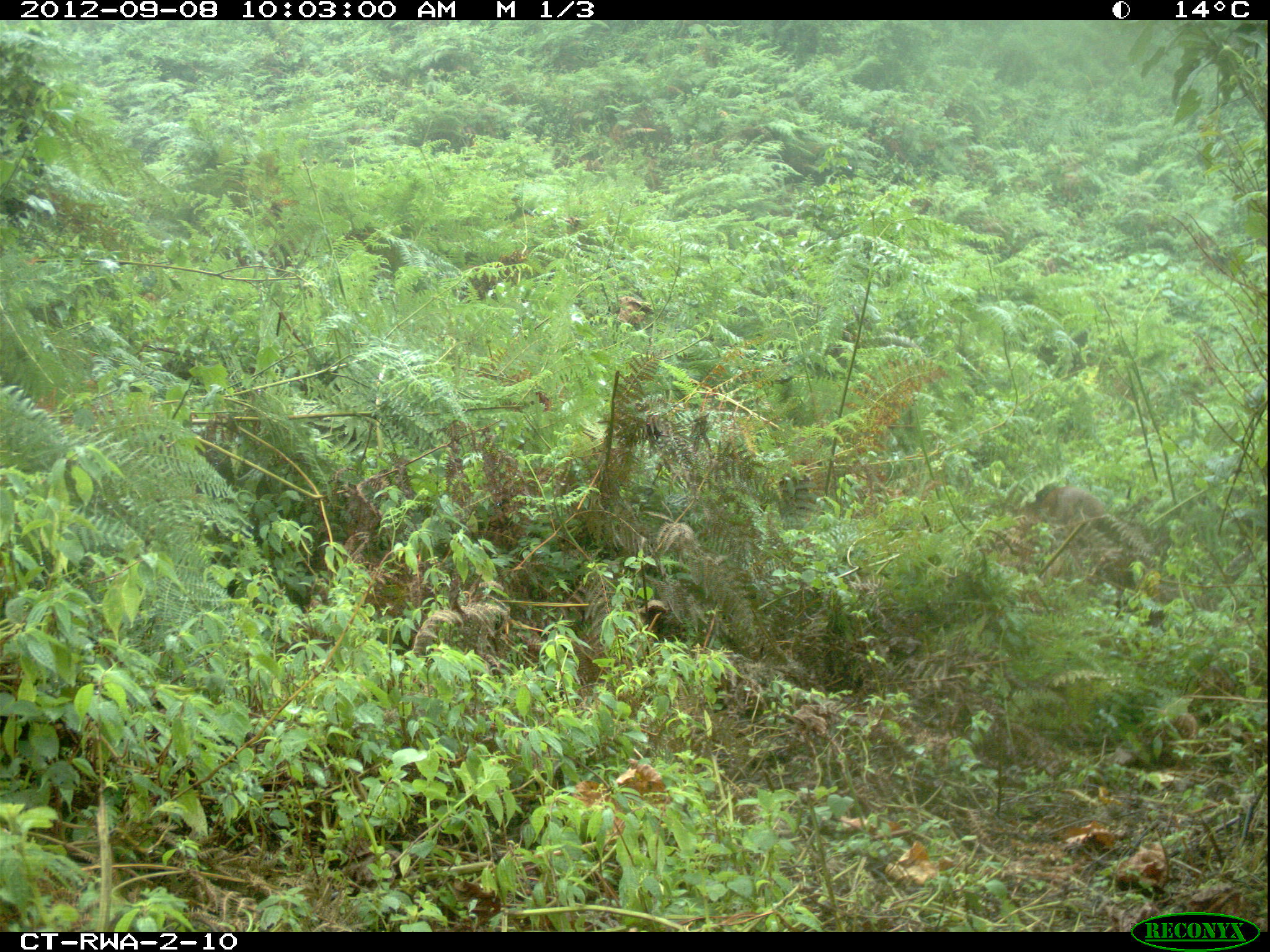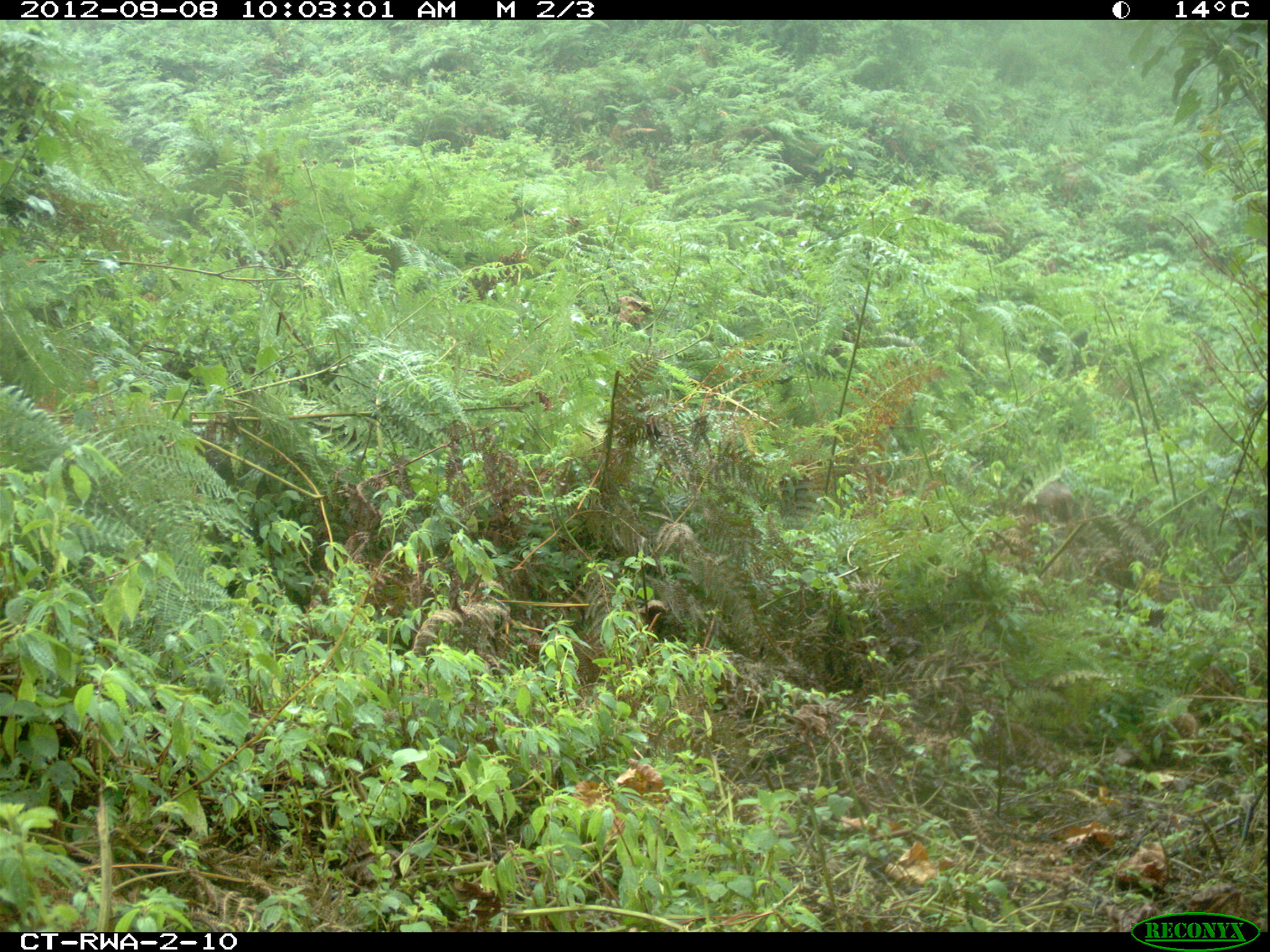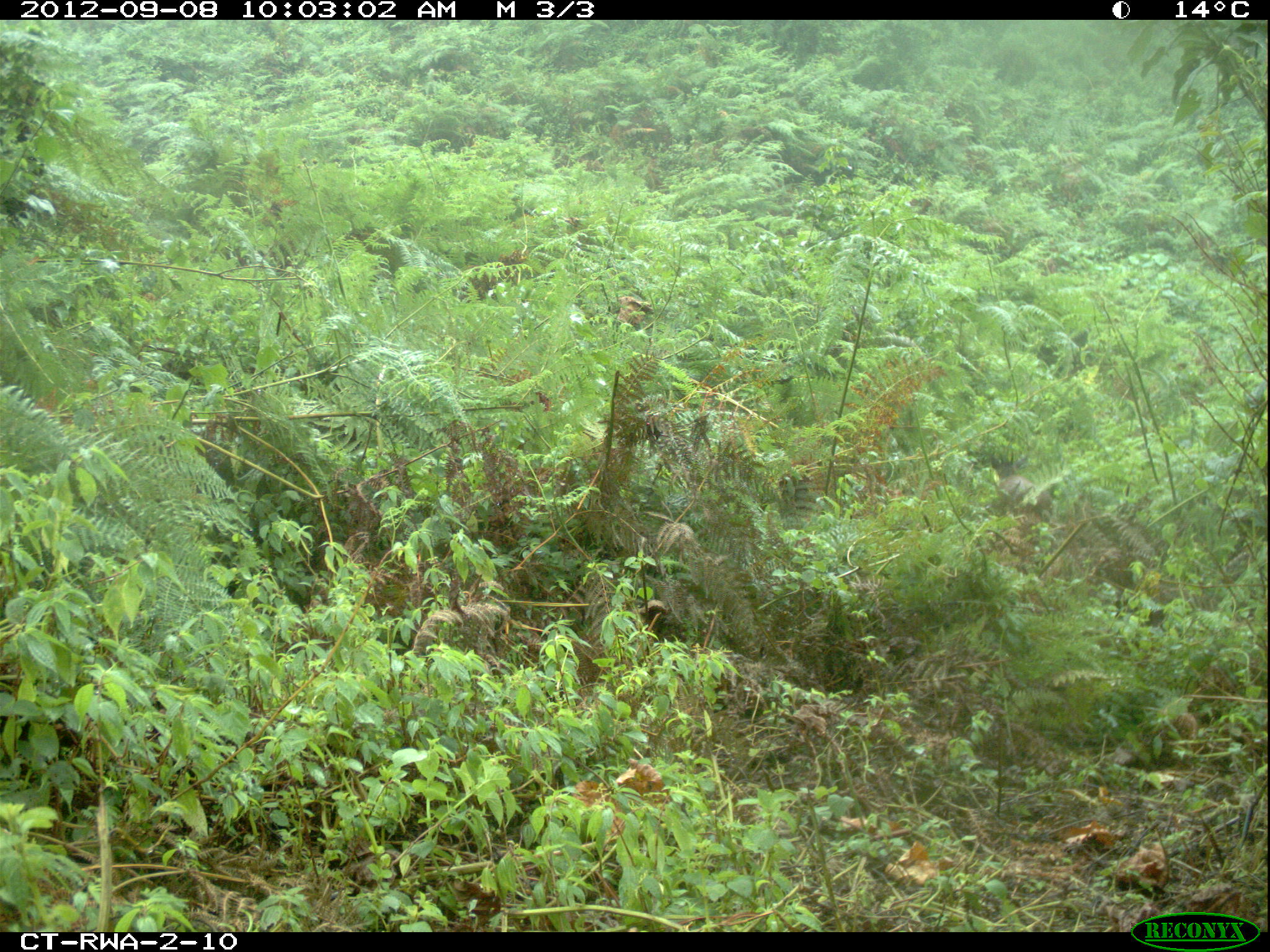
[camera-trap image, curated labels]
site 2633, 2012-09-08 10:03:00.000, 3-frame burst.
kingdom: Animalia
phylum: Chordata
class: Mammalia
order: Artiodactyla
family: Bovidae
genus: Cephalophus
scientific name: Cephalophus nigrifrons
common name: black-fronted duiker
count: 1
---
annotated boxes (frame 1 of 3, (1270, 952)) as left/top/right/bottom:
cephalophus nigrifrons: 1039/486/1104/530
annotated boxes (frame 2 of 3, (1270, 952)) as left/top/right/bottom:
cephalophus nigrifrons: 1025/481/1074/522